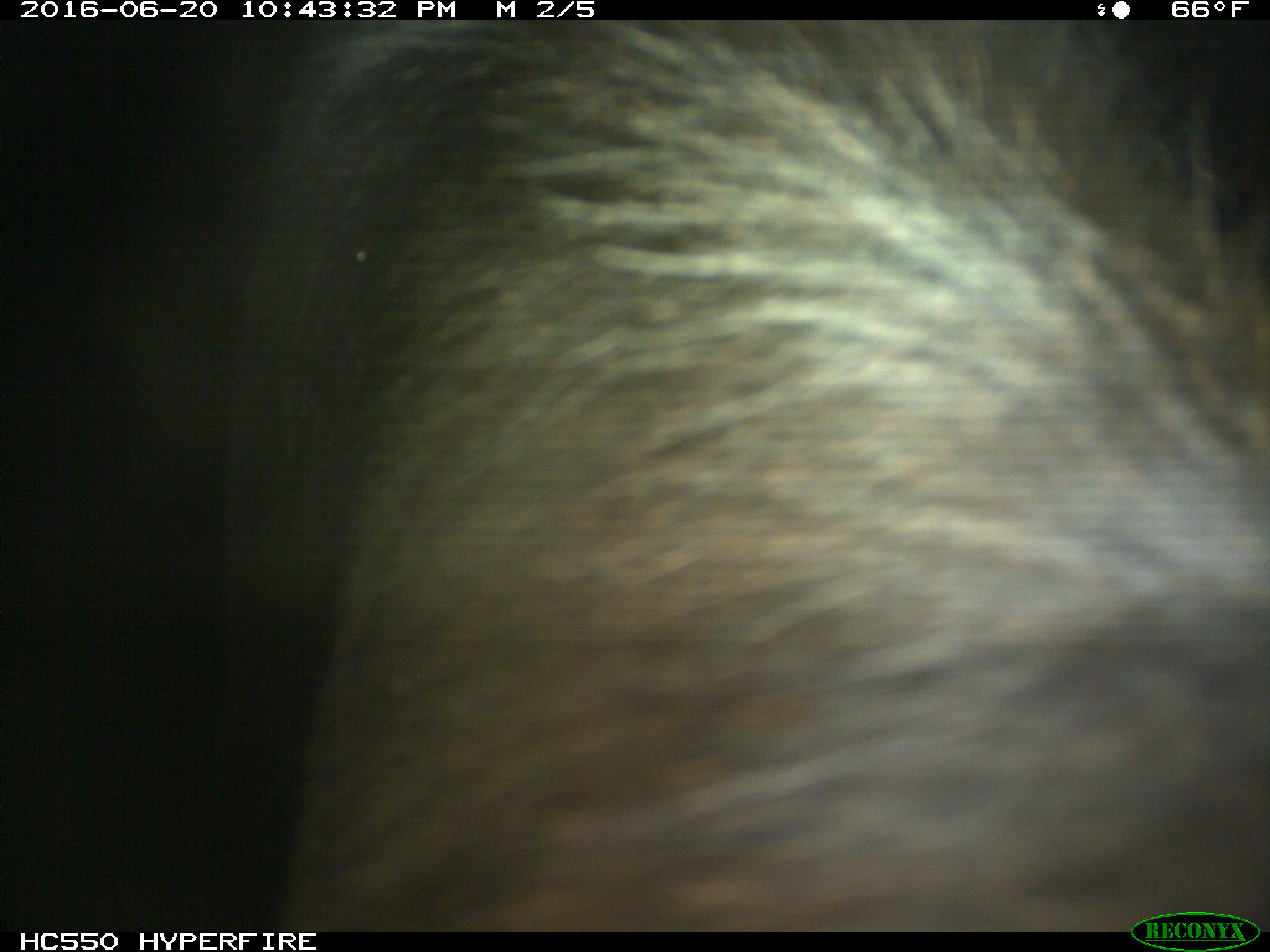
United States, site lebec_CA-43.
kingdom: Animalia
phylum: Chordata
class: Mammalia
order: Artiodactyla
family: Bovidae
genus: Bos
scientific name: Bos taurus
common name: domestic cow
Bos taurus (domestic cow).